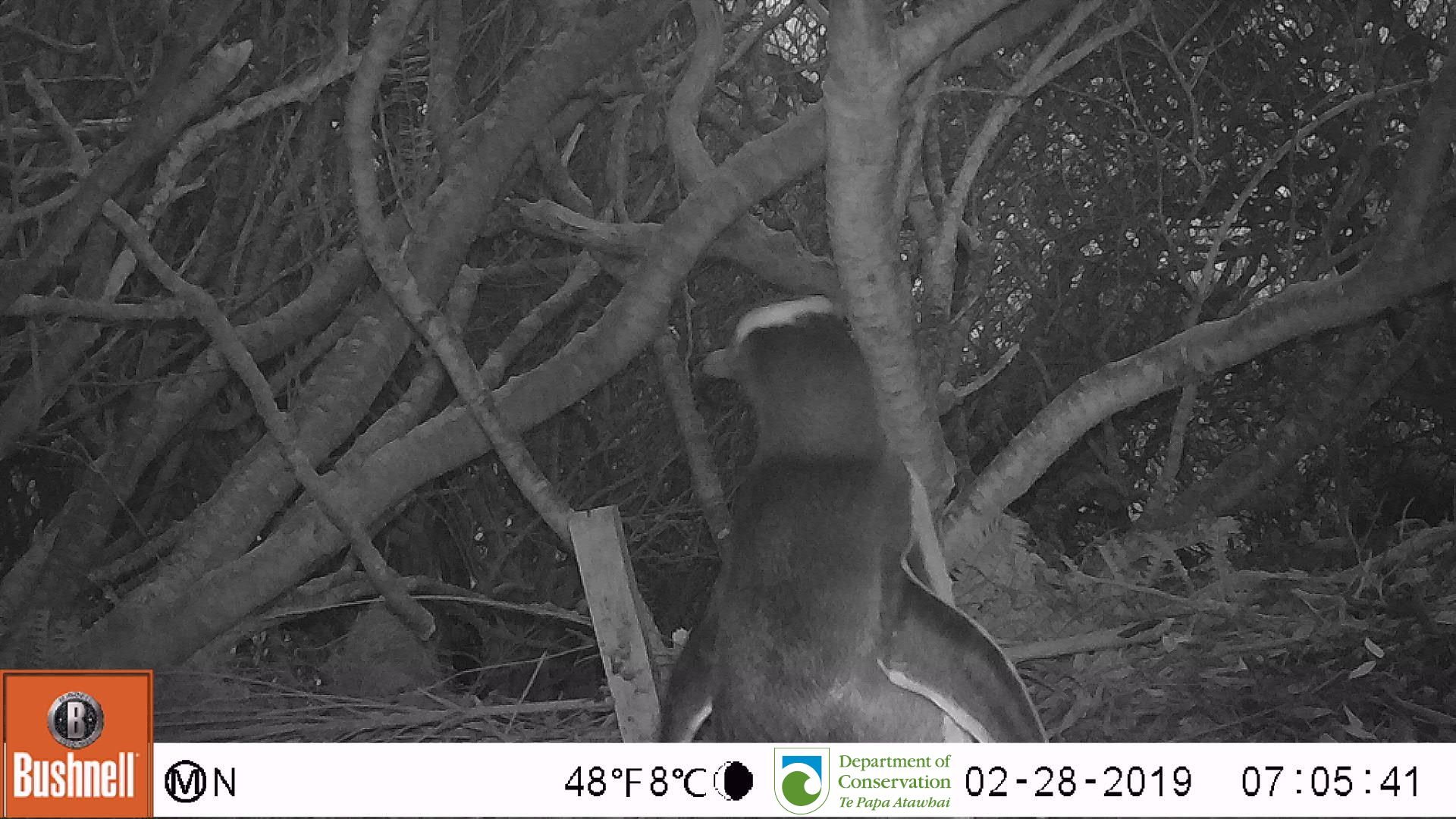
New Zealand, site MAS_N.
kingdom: Animalia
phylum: Chordata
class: Aves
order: Sphenisciformes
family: Spheniscidae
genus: Megadyptes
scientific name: Megadyptes antipodes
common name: yellow-eyed penguin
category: yellow eyed penguin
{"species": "yellow eyed penguin (yellow-eyed penguin) (Megadyptes antipodes)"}